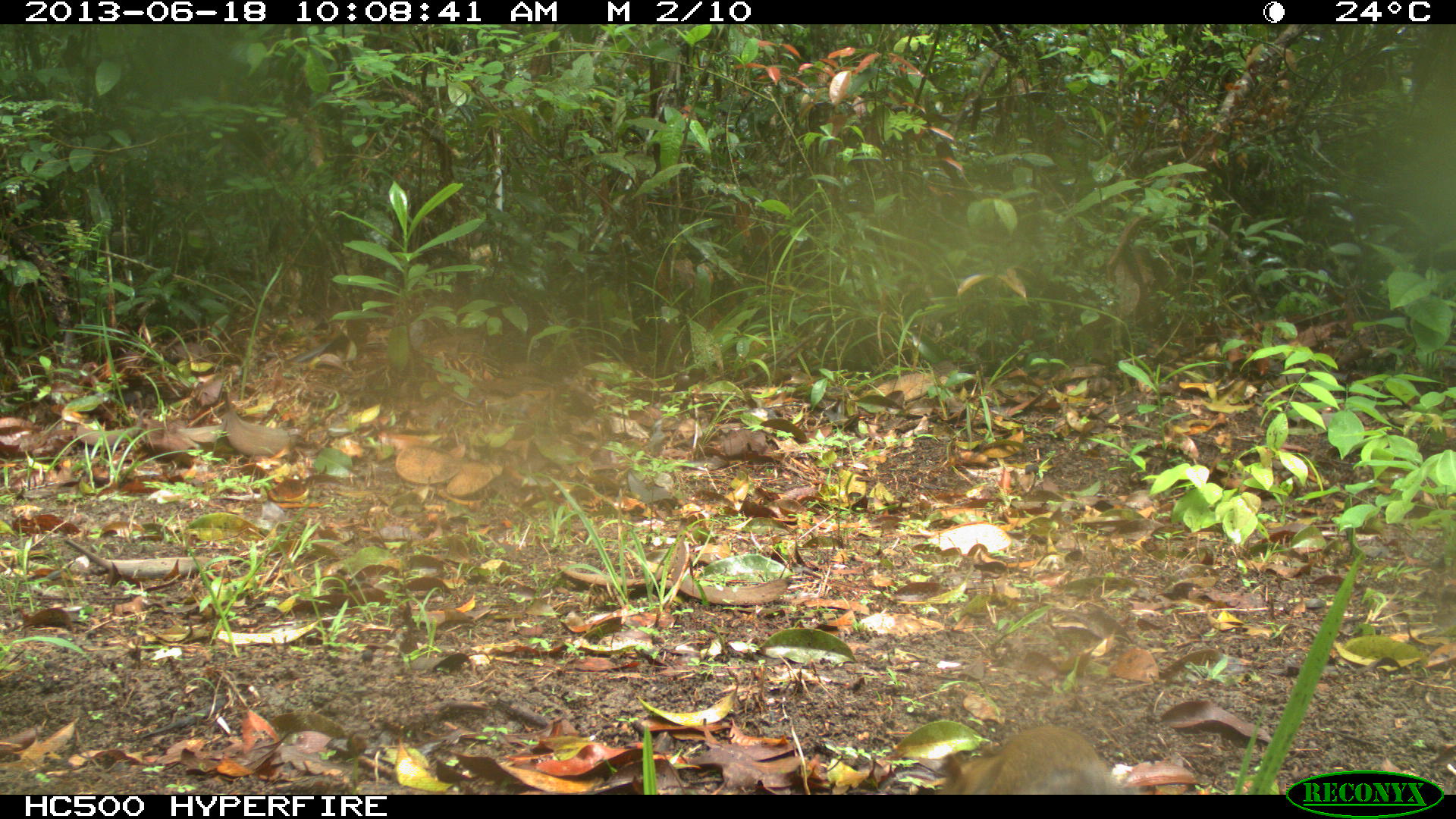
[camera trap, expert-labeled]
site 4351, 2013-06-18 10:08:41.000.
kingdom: Animalia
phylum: Chordata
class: Mammalia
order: Rodentia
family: Sciuridae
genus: Sciurus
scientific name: Sciurus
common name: squirrel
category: sciurus sp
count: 1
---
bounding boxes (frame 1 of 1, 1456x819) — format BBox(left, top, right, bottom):
sciurus sp: BBox(933, 721, 1125, 793)